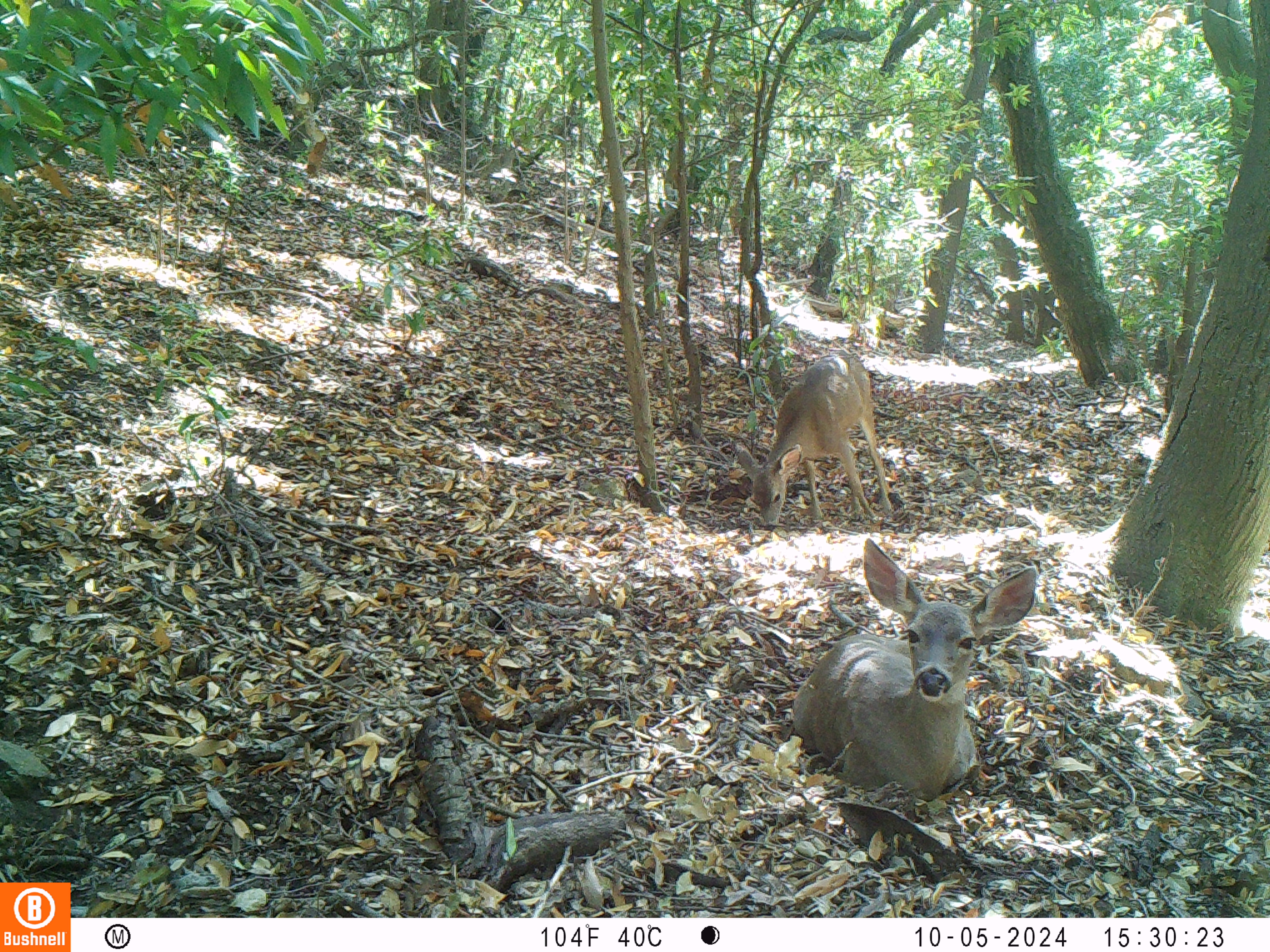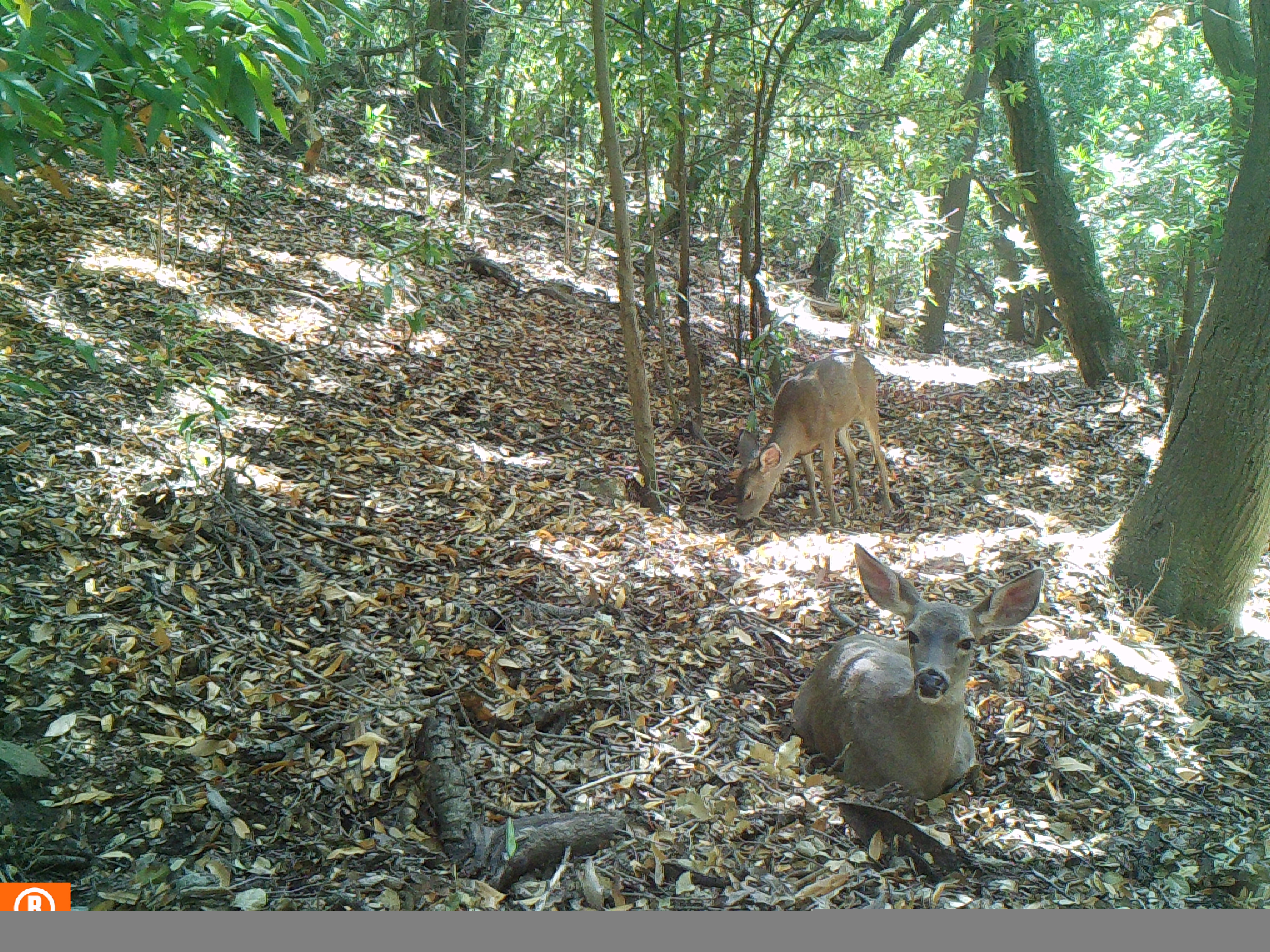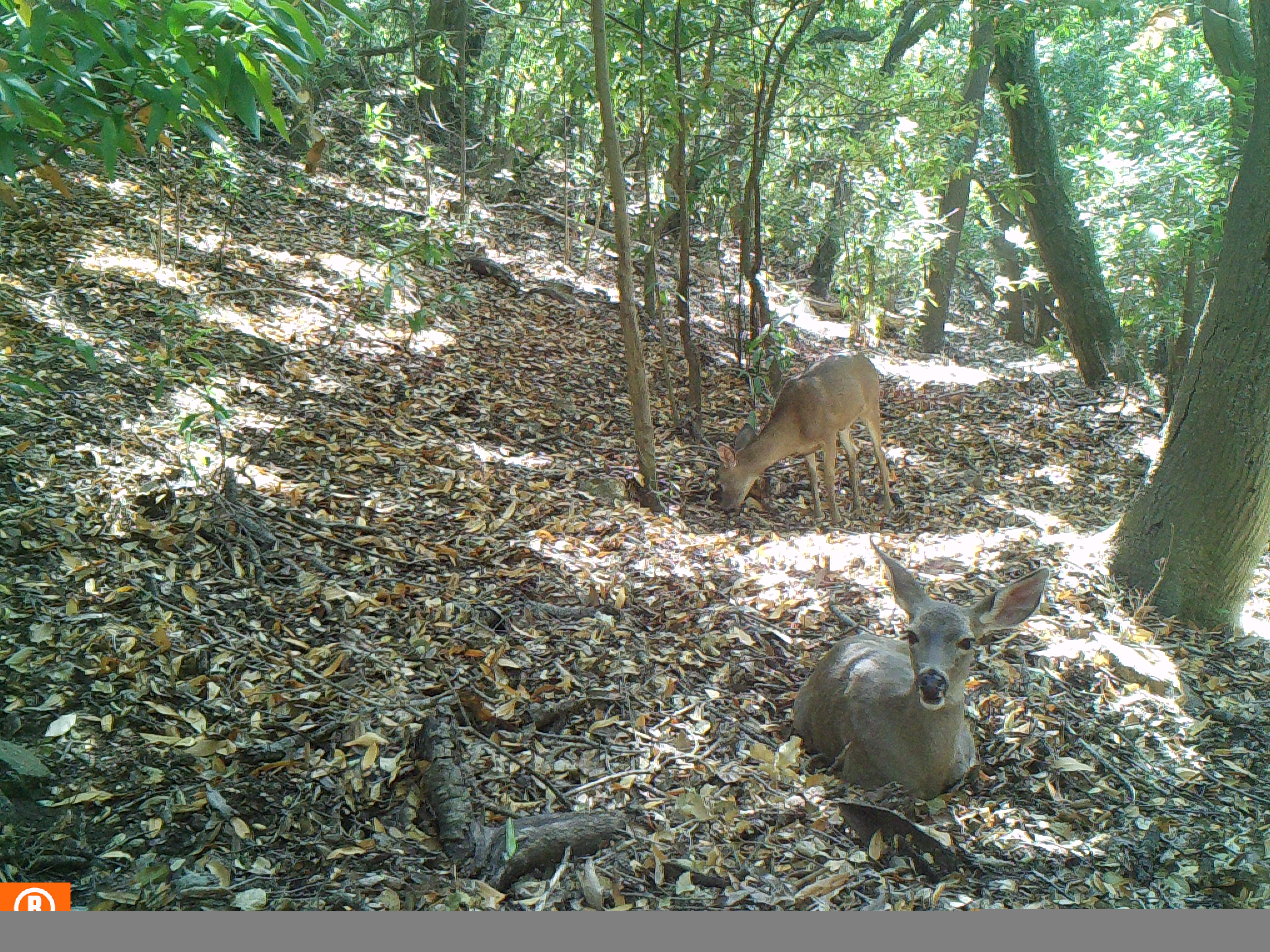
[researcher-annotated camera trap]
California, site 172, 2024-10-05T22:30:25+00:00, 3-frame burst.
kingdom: Animalia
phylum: Chordata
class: Mammalia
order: Artiodactyla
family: Cervidae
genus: Odocoileus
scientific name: Odocoileus hemionus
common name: mule deer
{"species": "mule deer (Odocoileus hemionus)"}